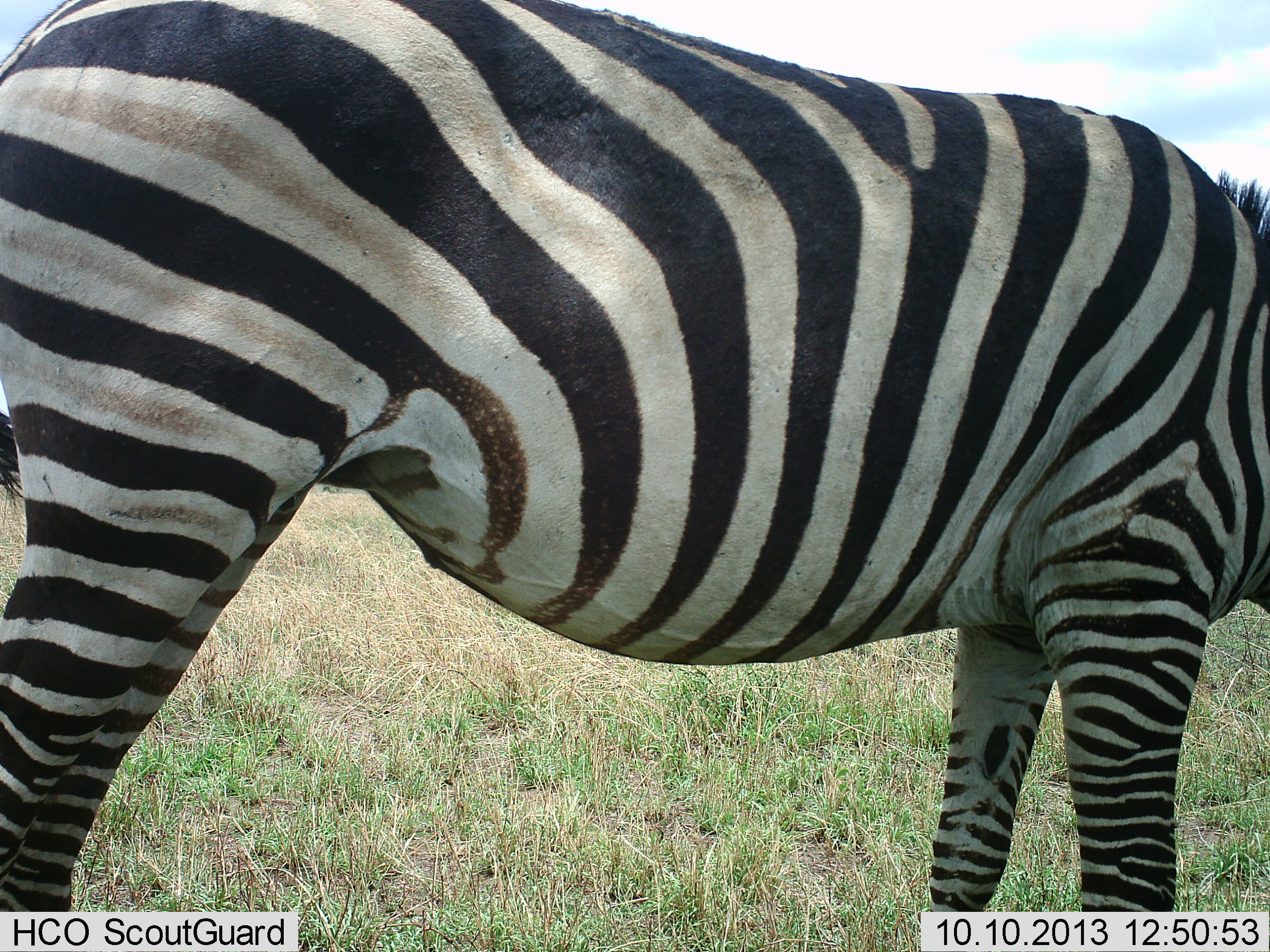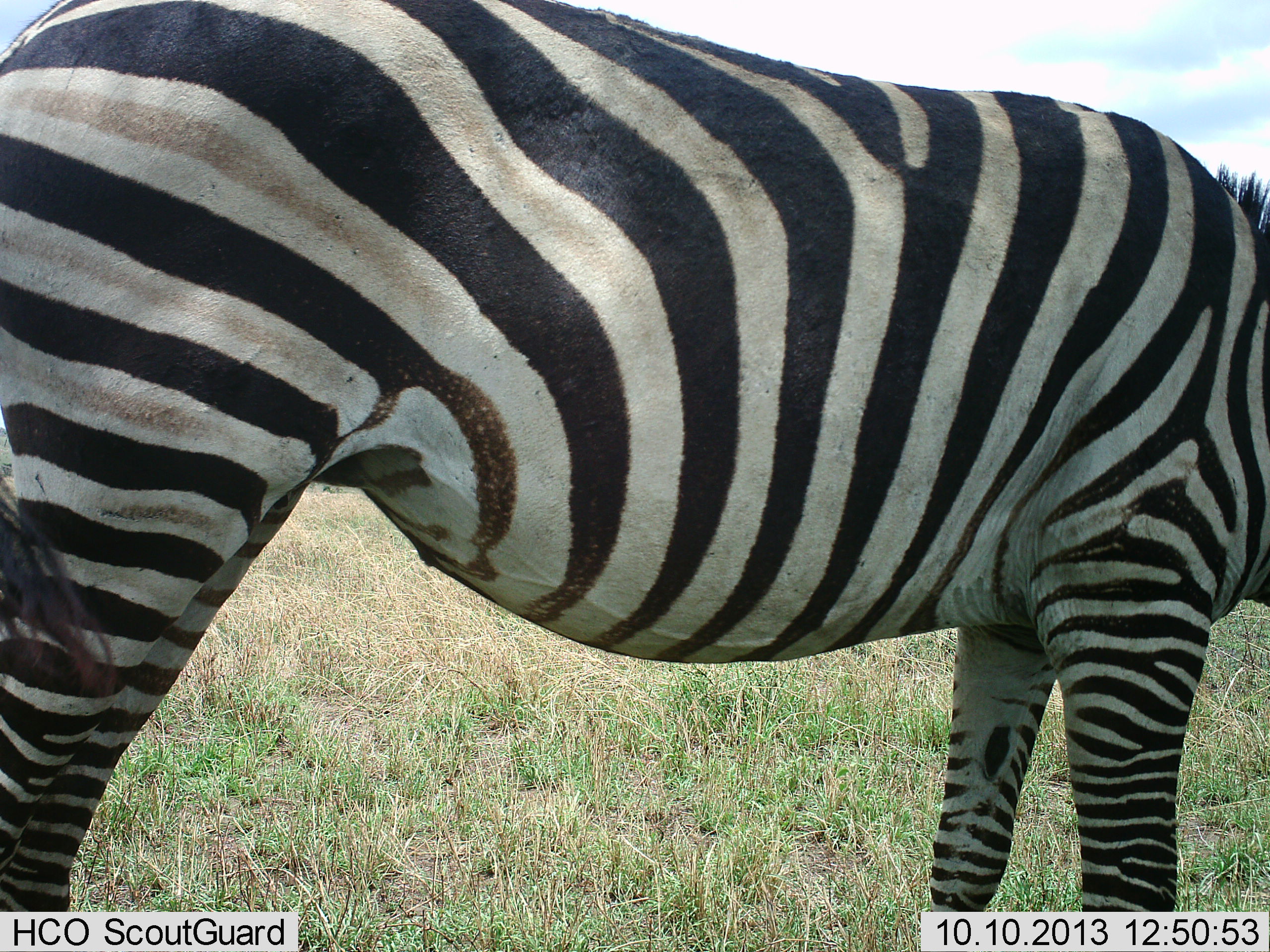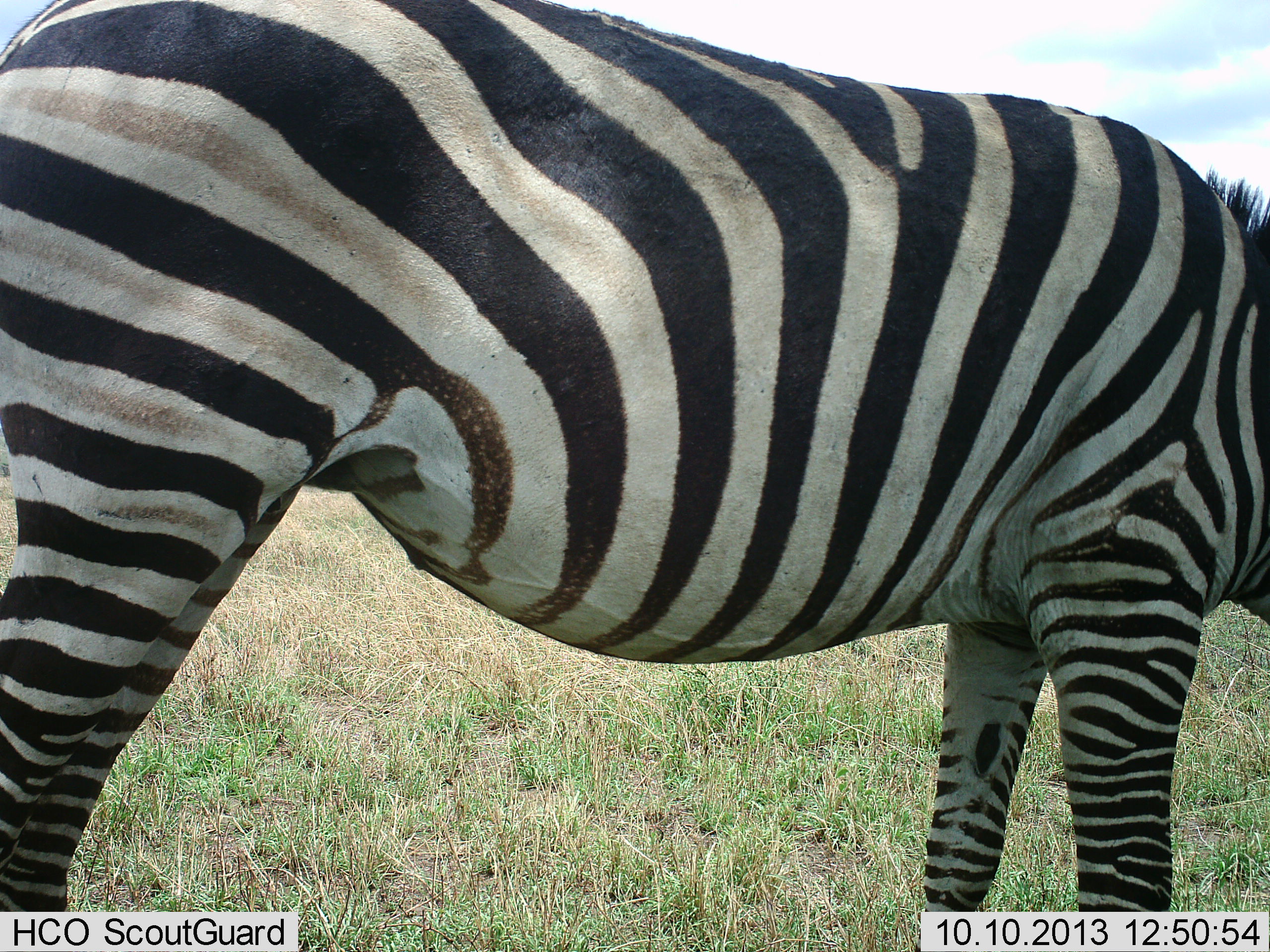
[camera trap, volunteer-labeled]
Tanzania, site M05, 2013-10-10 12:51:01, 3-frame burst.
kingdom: Animalia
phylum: Chordata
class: Mammalia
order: Perissodactyla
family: Equidae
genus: Equus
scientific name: Equus quagga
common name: plains zebra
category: zebra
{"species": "zebra (plains zebra) (Equus quagga)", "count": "1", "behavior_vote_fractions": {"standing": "77%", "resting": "3%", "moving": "3%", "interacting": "0%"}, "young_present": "0%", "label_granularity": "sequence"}